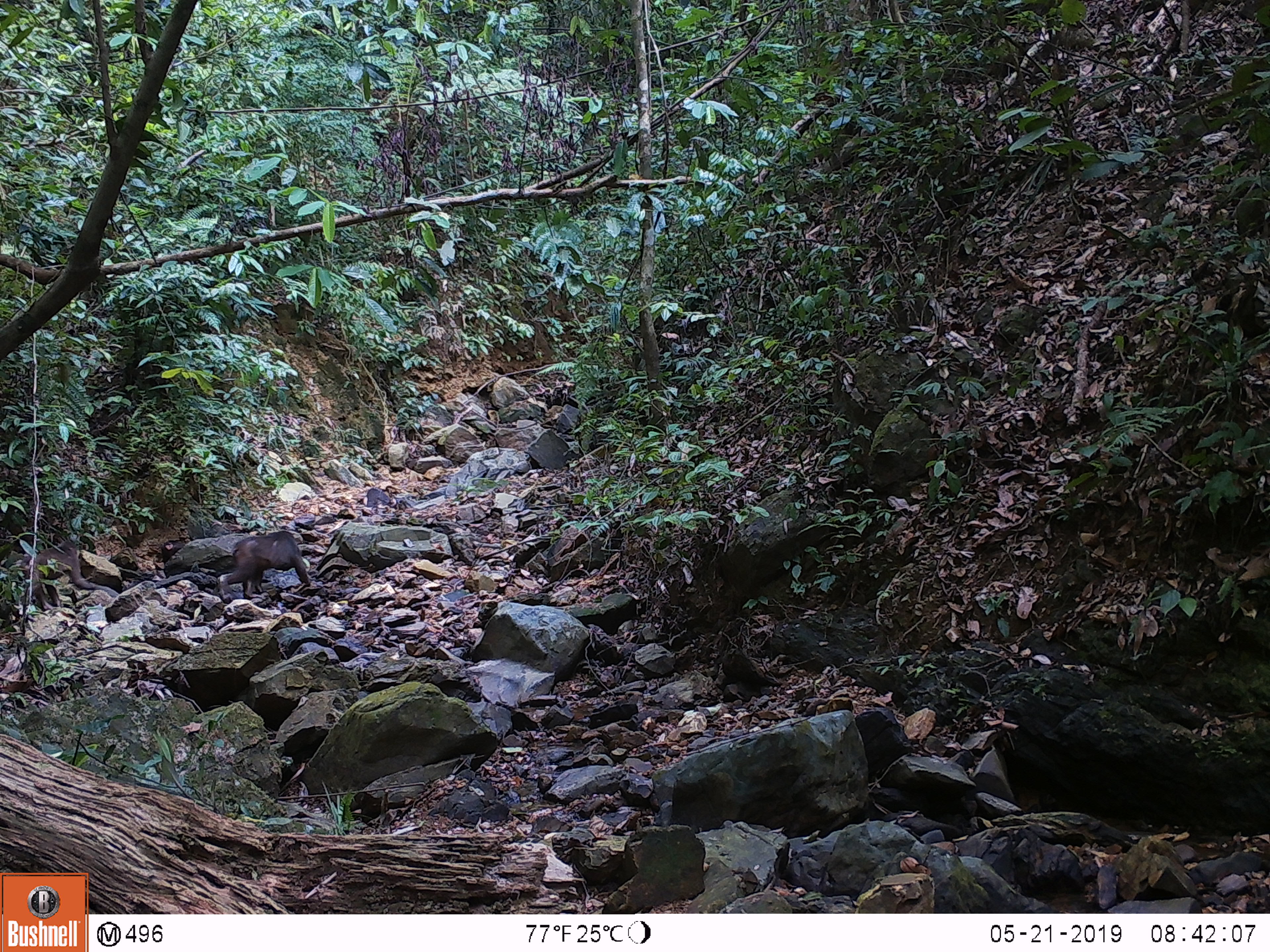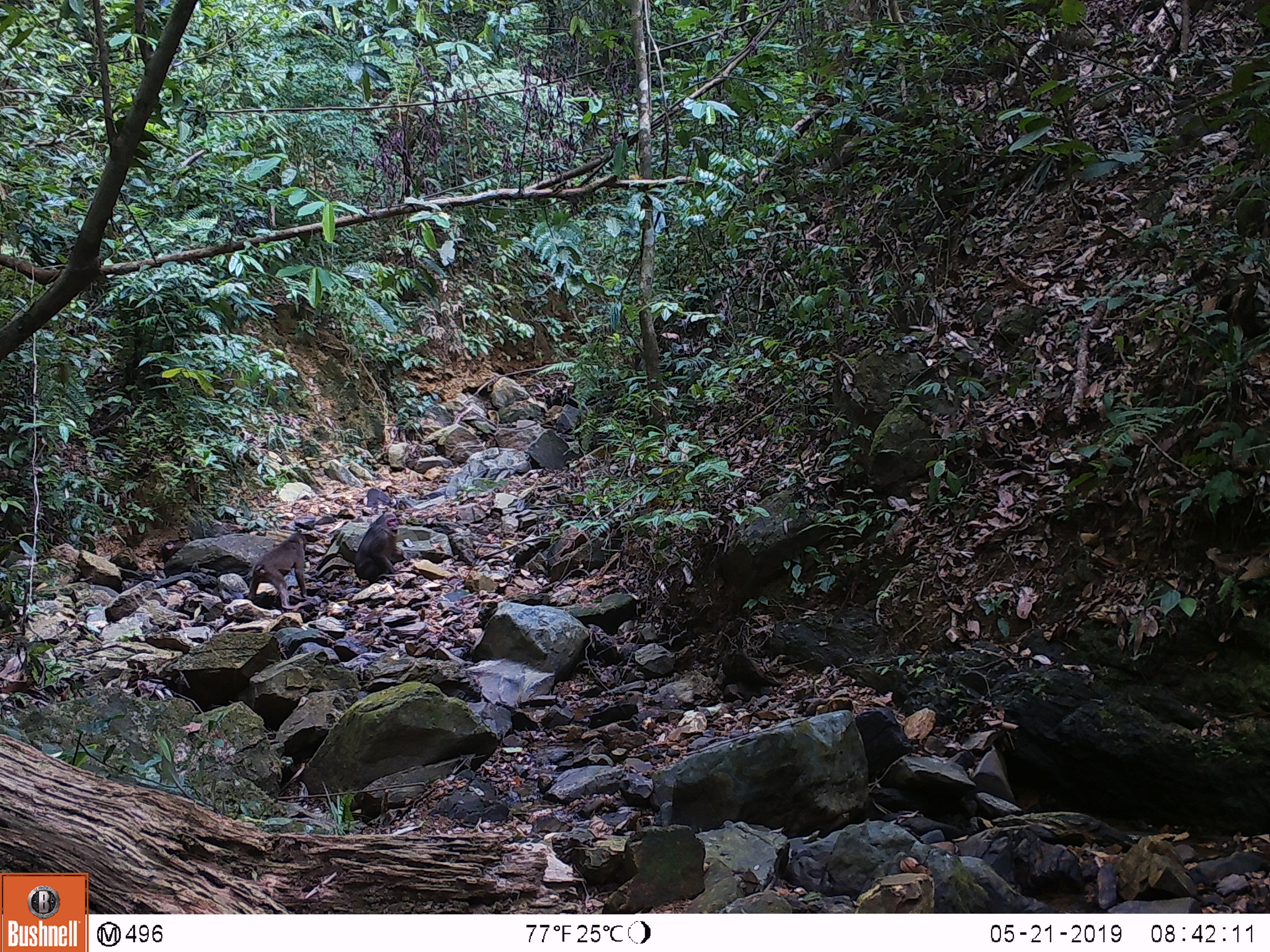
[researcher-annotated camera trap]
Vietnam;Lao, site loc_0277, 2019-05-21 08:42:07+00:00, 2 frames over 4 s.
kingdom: Animalia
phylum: Chordata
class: Mammalia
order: Primates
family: Cercopithecidae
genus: Macaca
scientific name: Macaca arctoides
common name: stump-tailed macaque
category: stump tailed macaque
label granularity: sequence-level